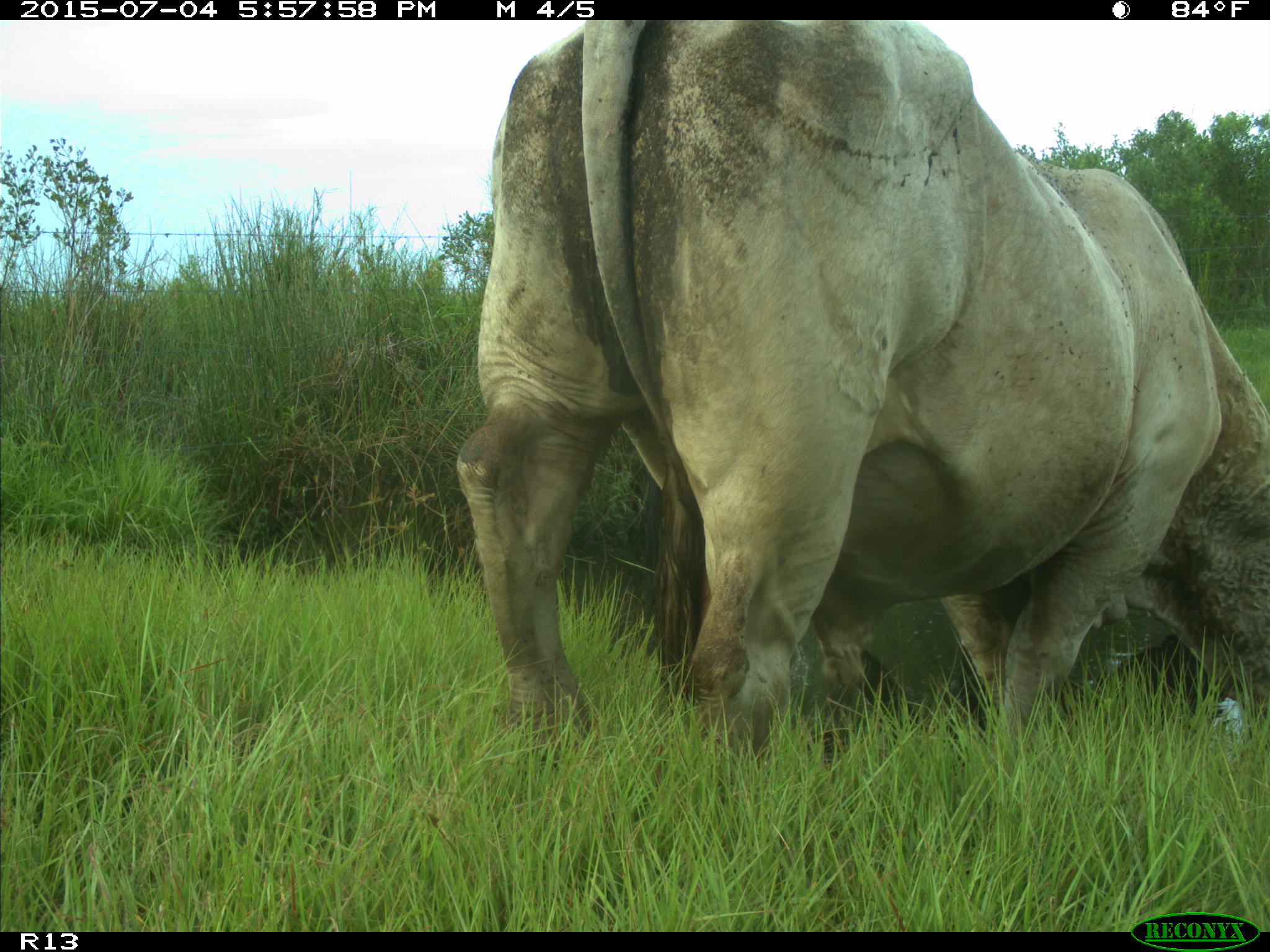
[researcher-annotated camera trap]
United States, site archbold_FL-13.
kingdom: Animalia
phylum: Chordata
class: Mammalia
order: Artiodactyla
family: Bovidae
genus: Bos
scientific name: Bos taurus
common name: domestic cow